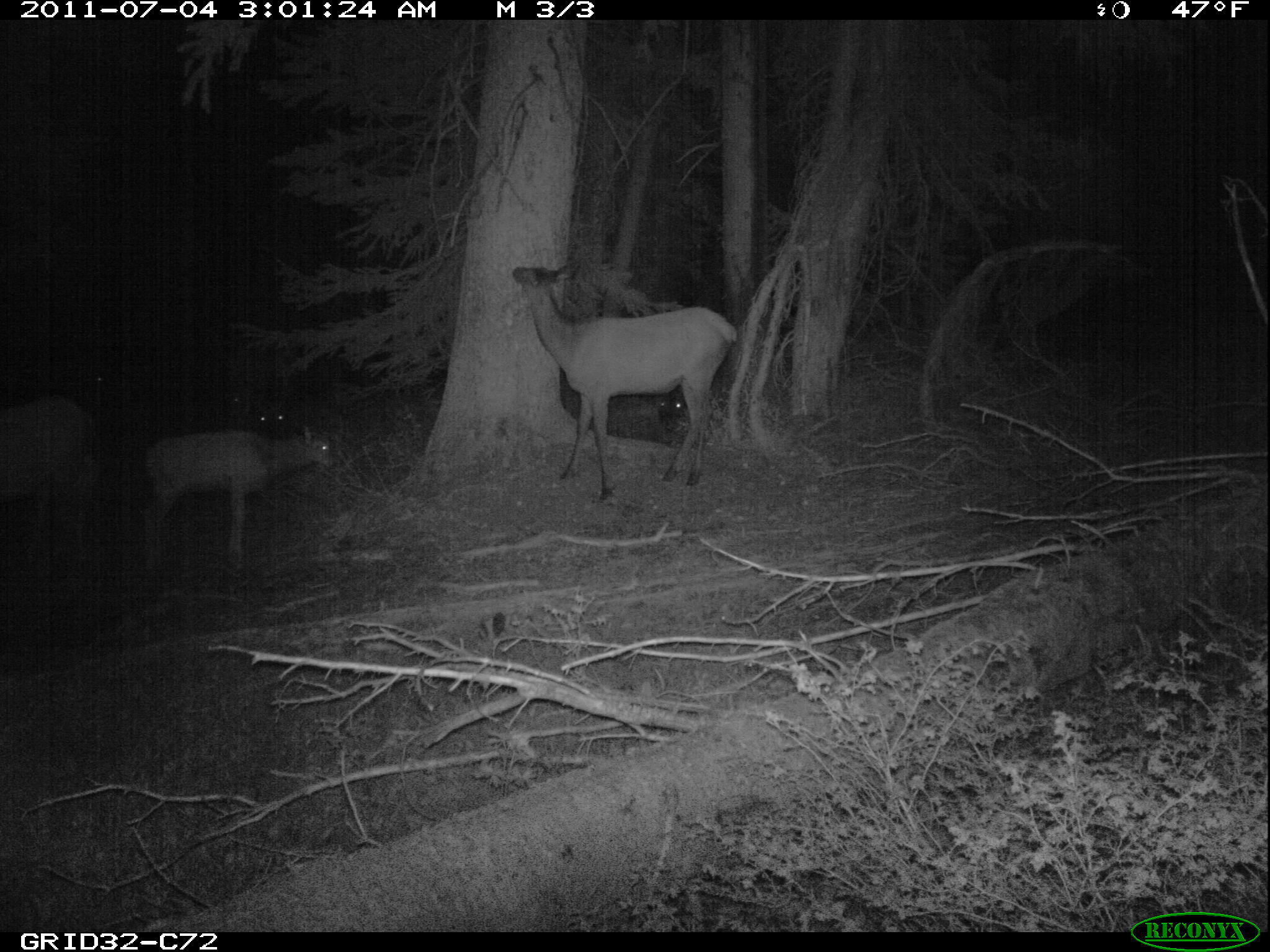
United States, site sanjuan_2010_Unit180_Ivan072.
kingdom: Animalia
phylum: Chordata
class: Mammalia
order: Artiodactyla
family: Cervidae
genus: Cervus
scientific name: Cervus elaphus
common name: red deer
Cervus elaphus (red deer).